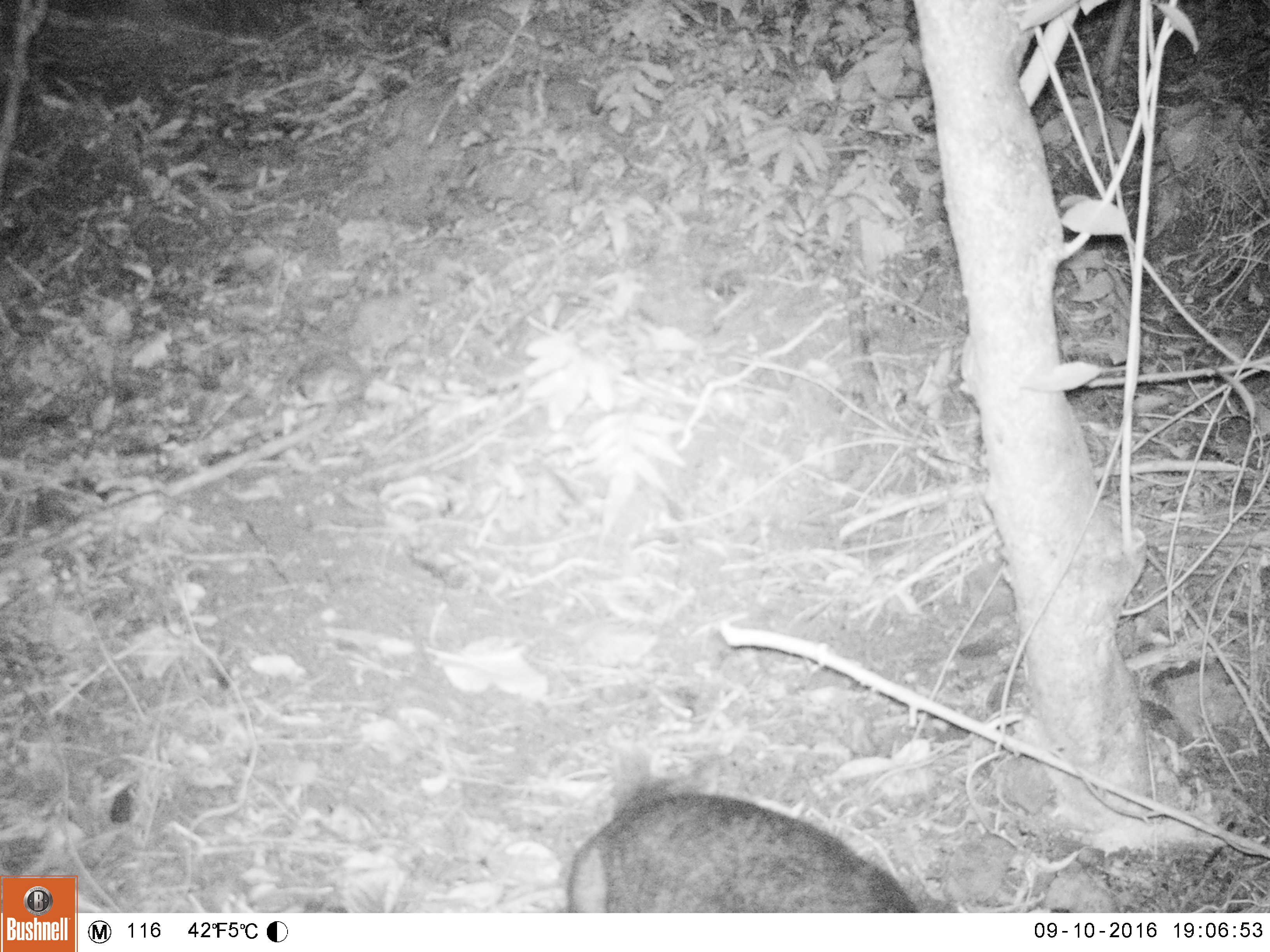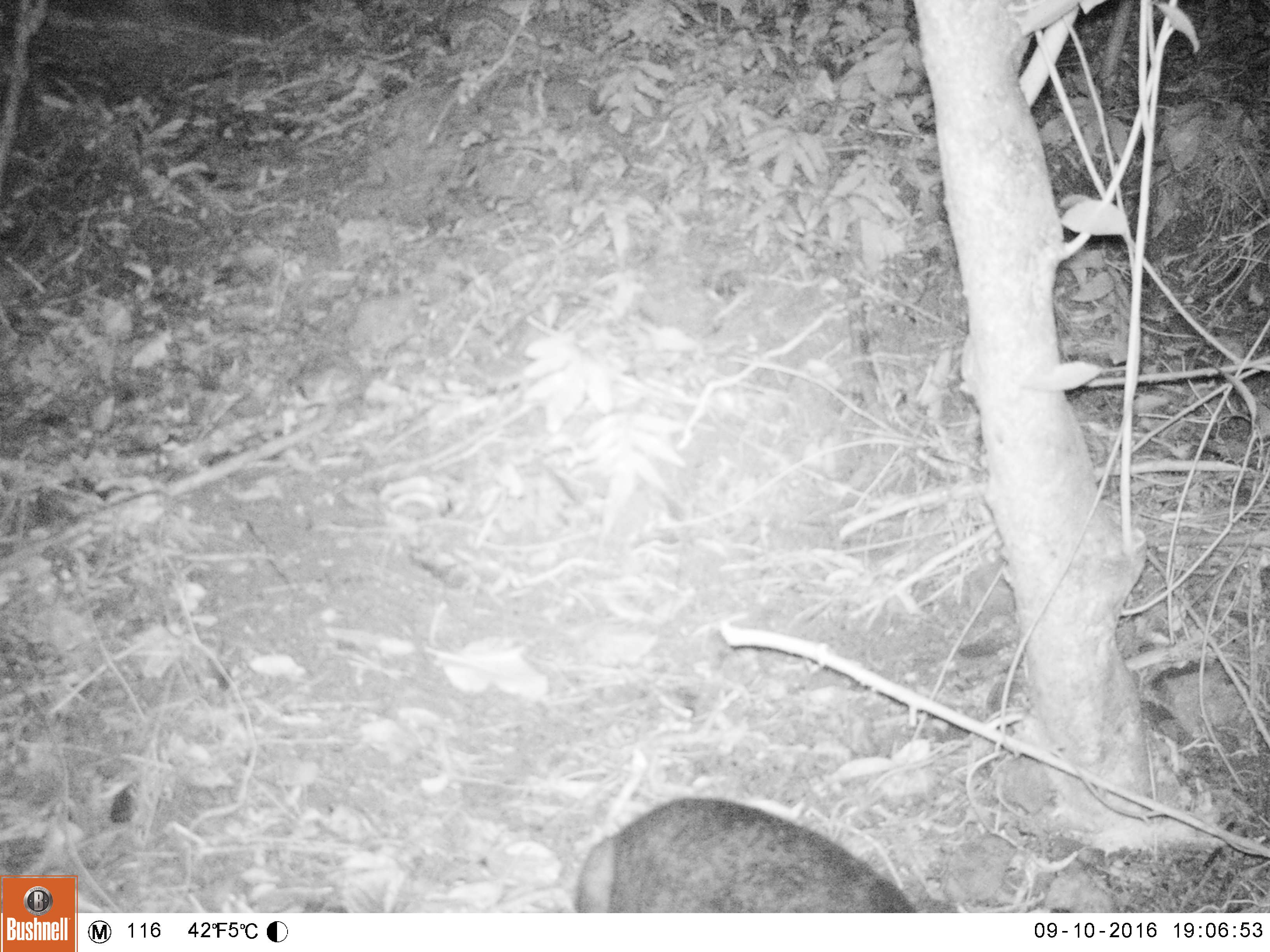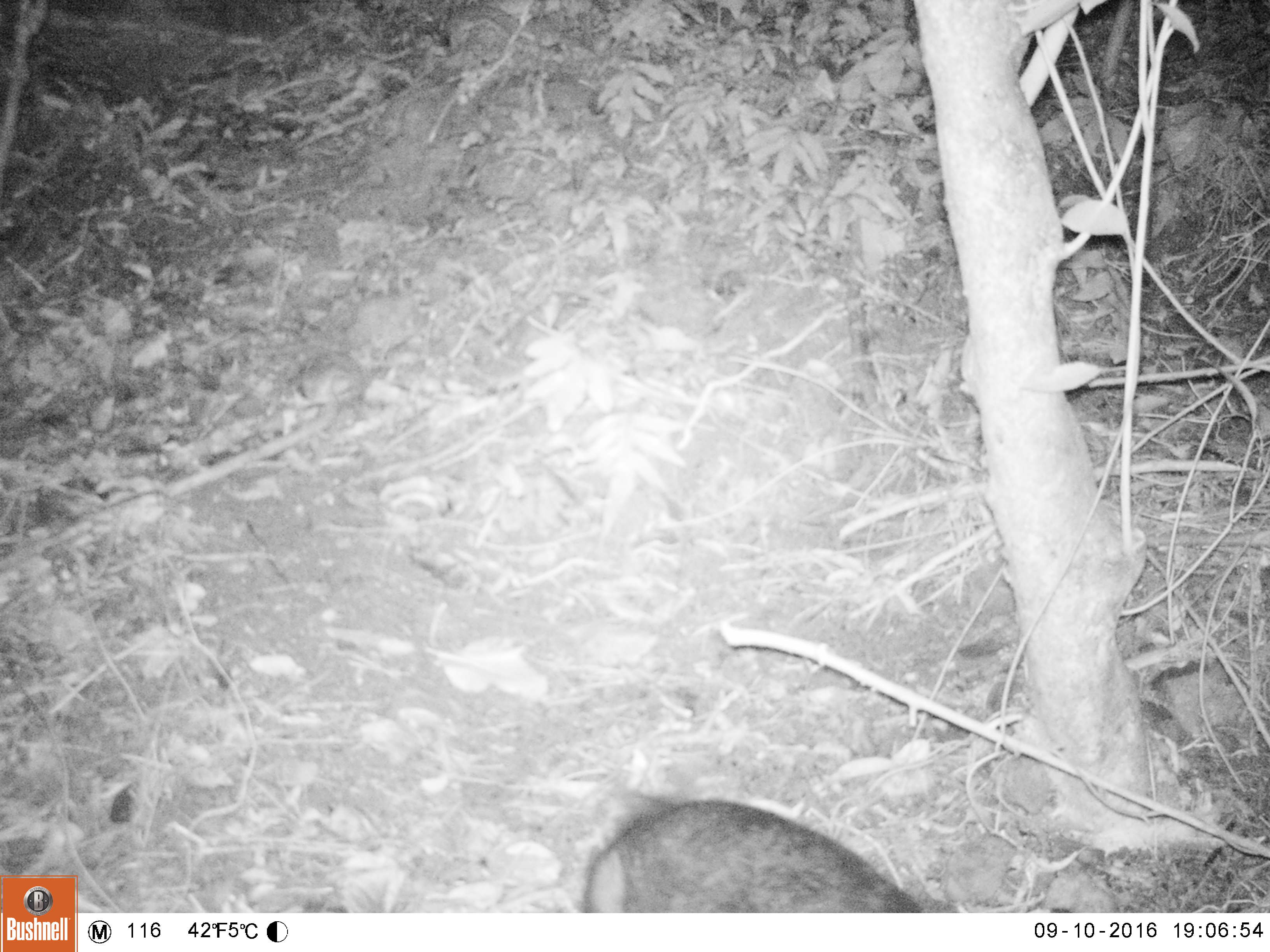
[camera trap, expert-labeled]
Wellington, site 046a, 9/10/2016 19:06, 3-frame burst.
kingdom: Animalia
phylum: Chordata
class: Mammalia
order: Didelphimorphia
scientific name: Didelphimorphia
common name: possum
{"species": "possum (Didelphimorphia)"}